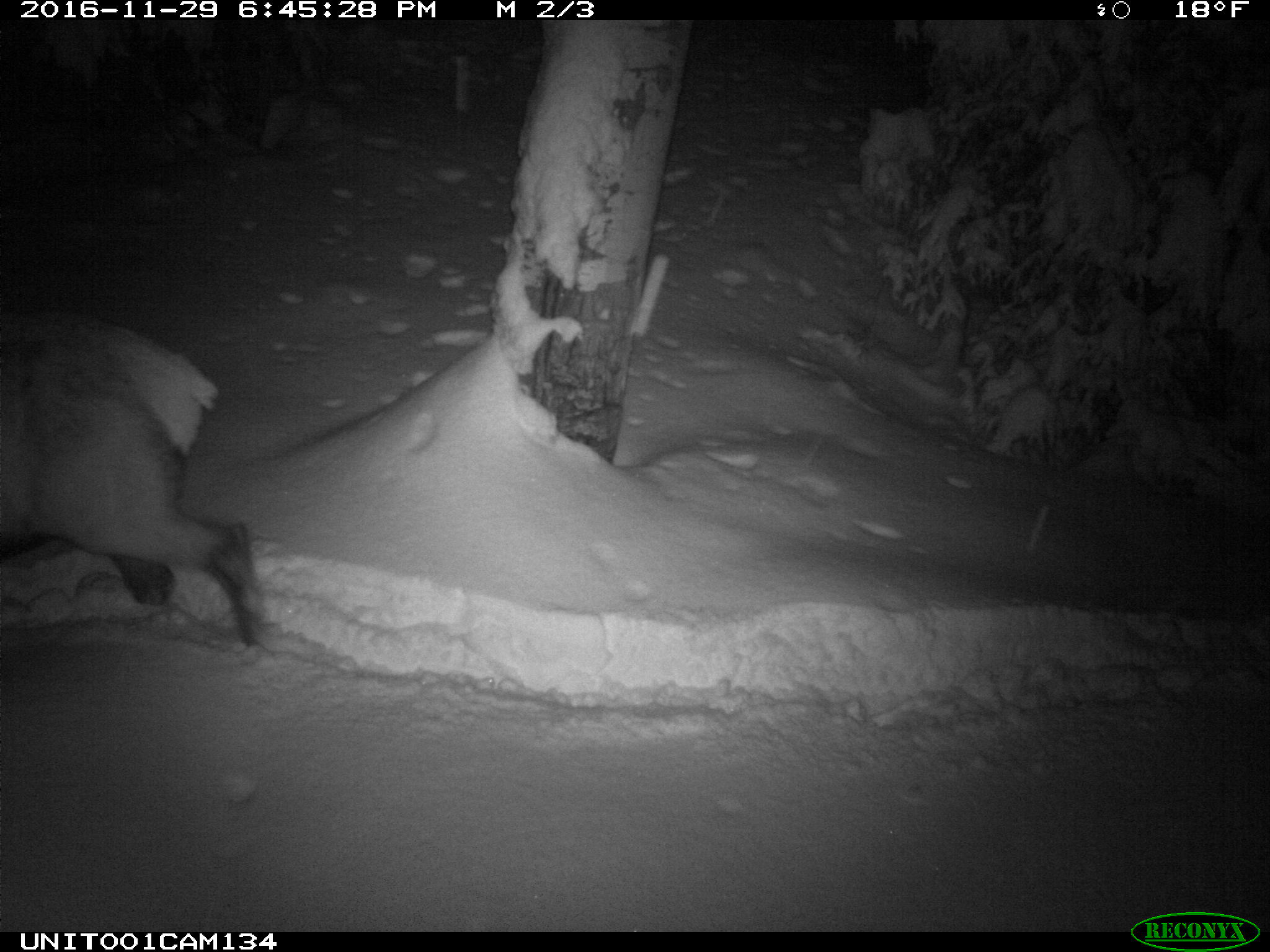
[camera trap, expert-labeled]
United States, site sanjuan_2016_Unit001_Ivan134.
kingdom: Animalia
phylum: Chordata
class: Mammalia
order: Artiodactyla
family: Cervidae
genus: Cervus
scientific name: Cervus elaphus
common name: red deer